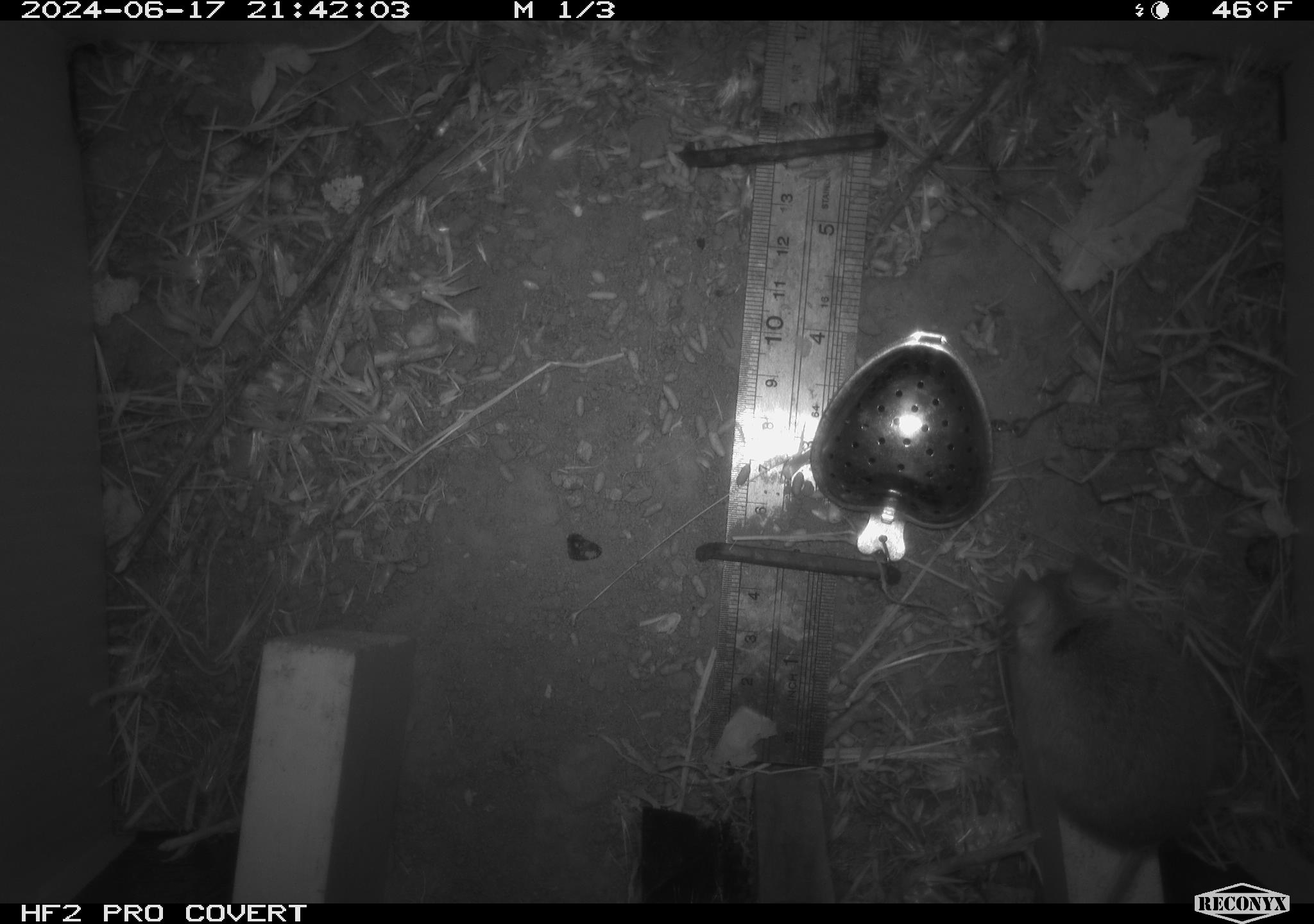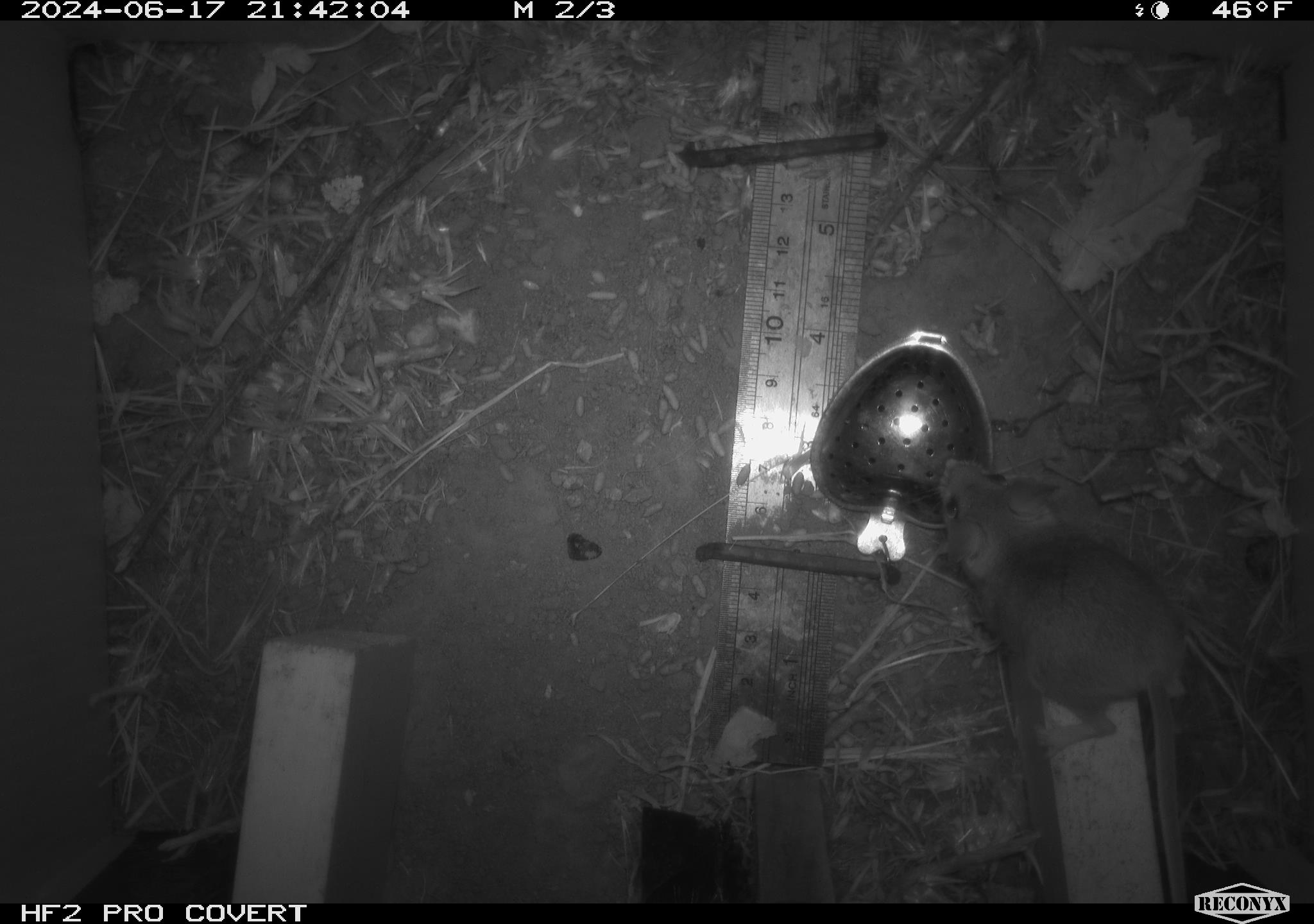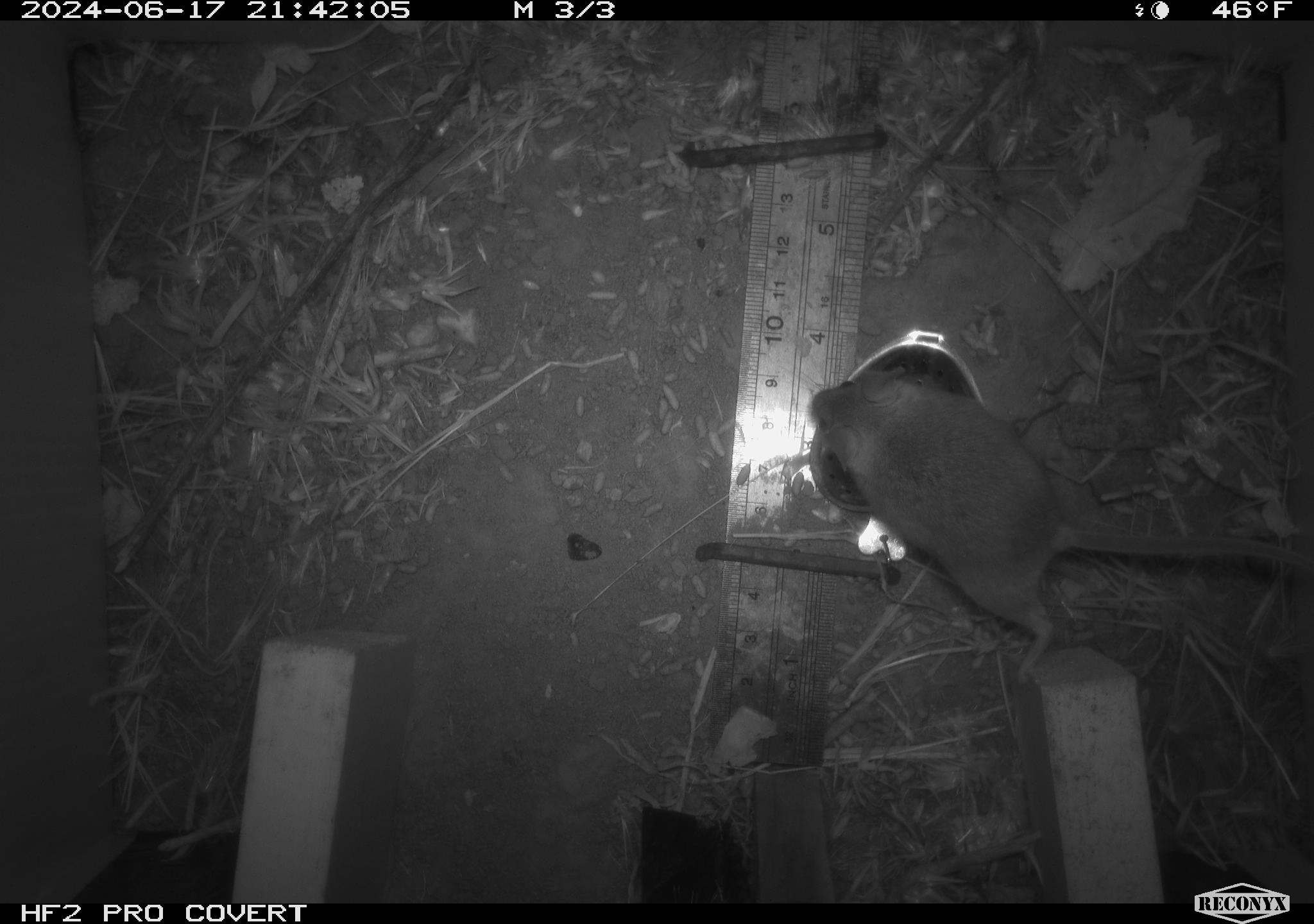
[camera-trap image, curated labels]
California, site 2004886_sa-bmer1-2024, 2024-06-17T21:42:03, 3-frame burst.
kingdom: Animalia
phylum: Chordata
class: Mammalia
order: Rodentia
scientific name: Rodentia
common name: mouse species